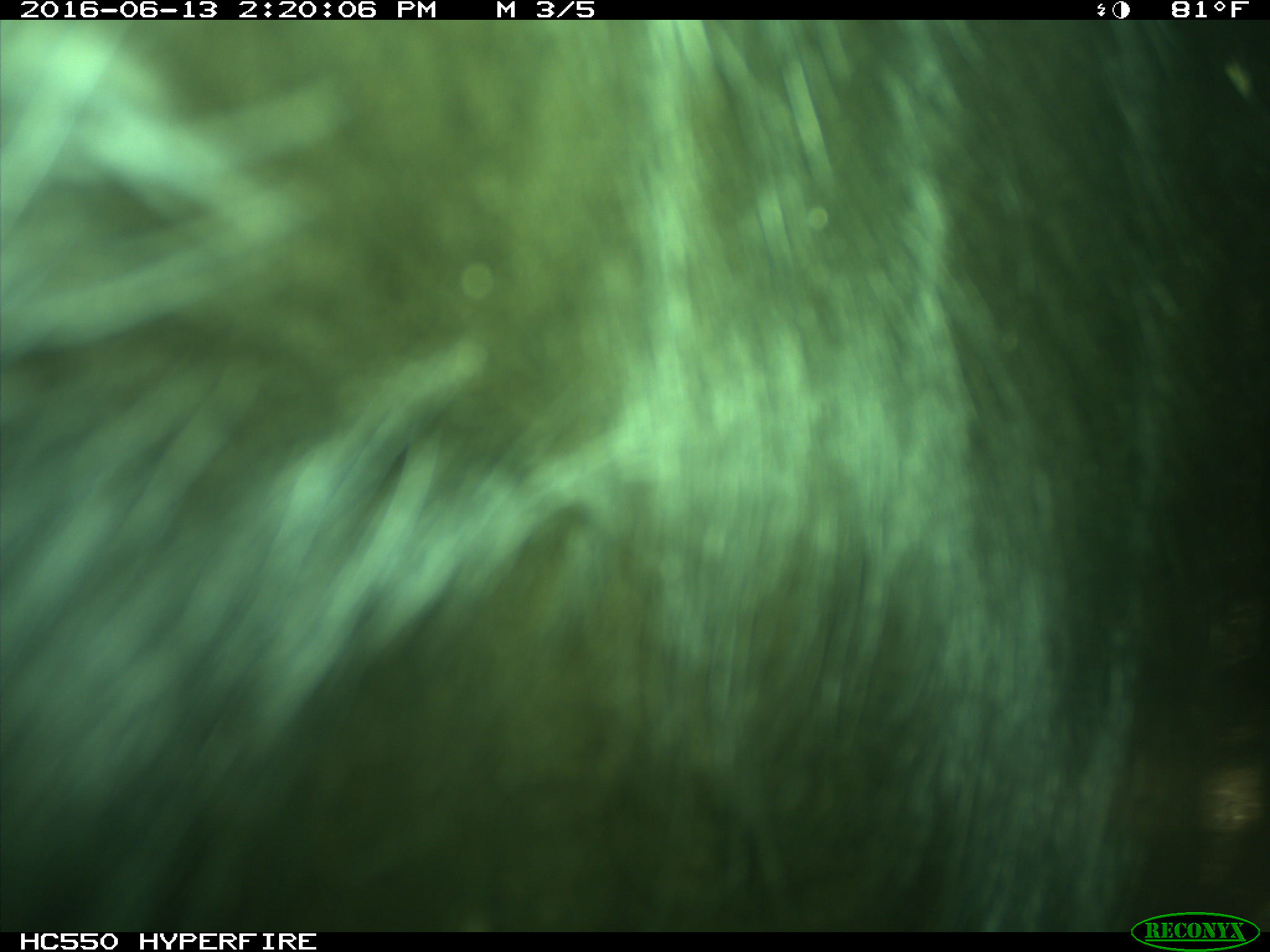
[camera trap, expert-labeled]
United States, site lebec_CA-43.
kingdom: Animalia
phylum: Chordata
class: Mammalia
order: Artiodactyla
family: Bovidae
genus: Bos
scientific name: Bos taurus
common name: domestic cow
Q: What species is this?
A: Bos taurus (domestic cow).